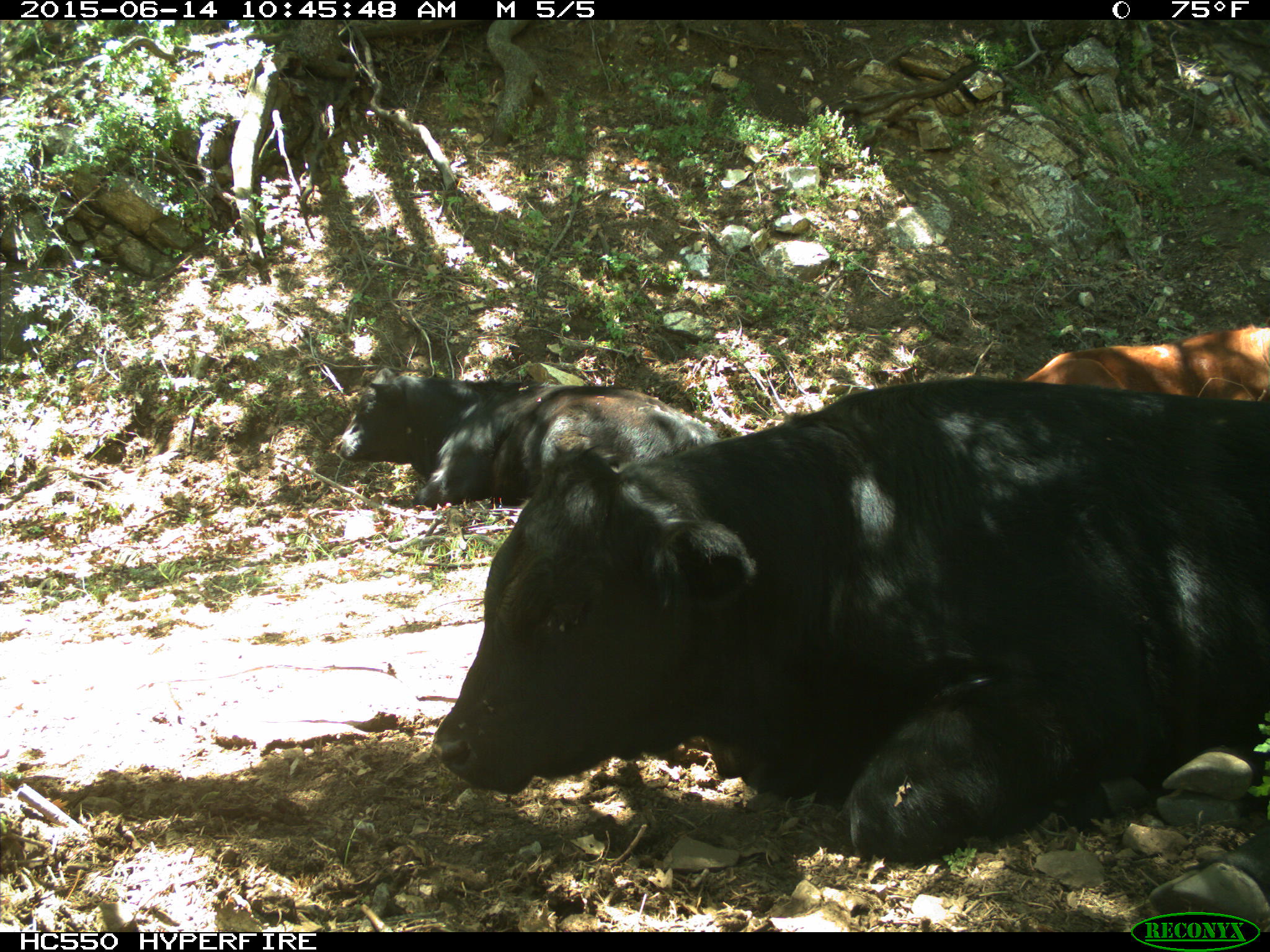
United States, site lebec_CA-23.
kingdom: Animalia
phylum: Chordata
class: Mammalia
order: Artiodactyla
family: Bovidae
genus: Bos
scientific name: Bos taurus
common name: domestic cow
Bos taurus (domestic cow).